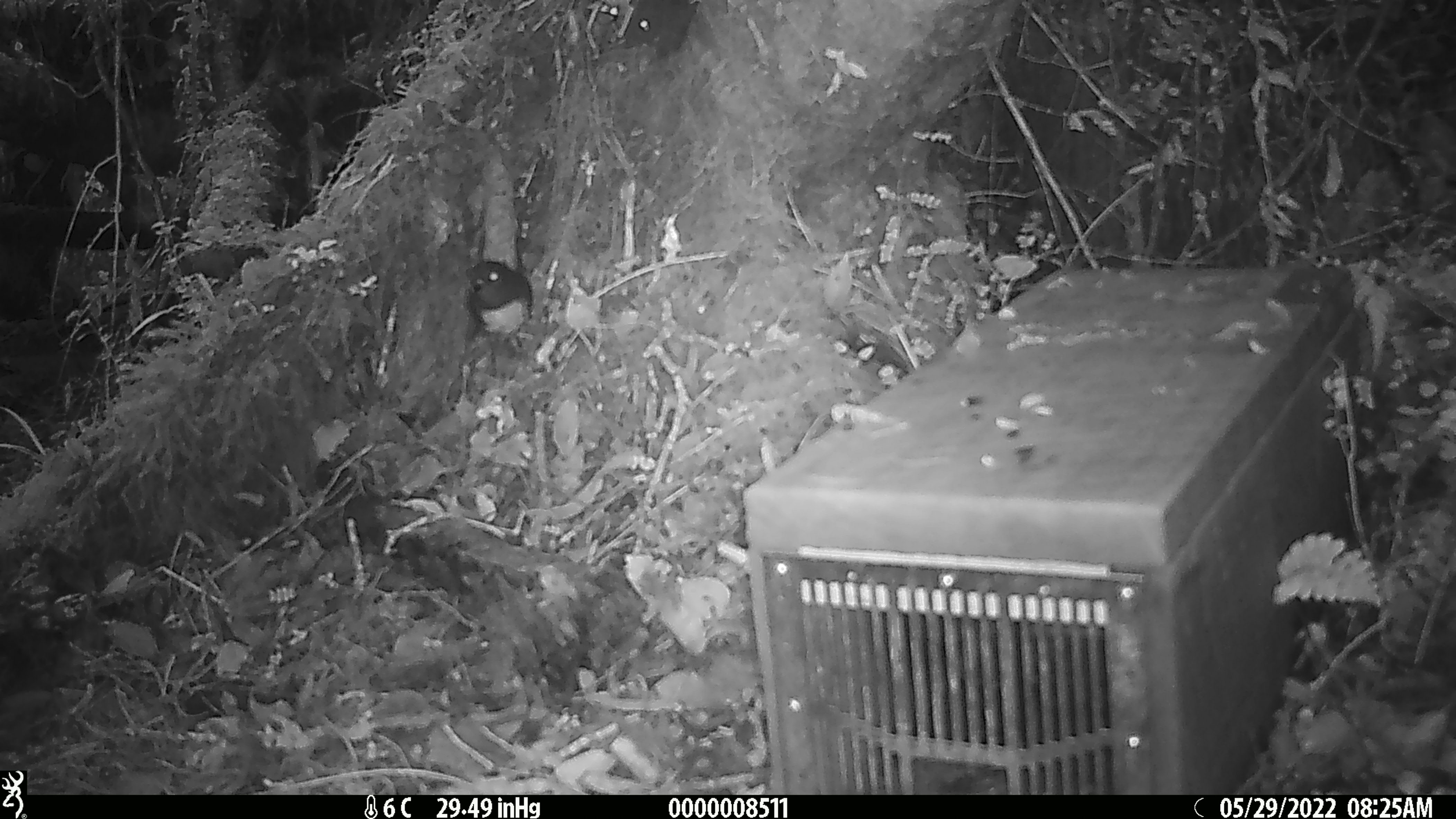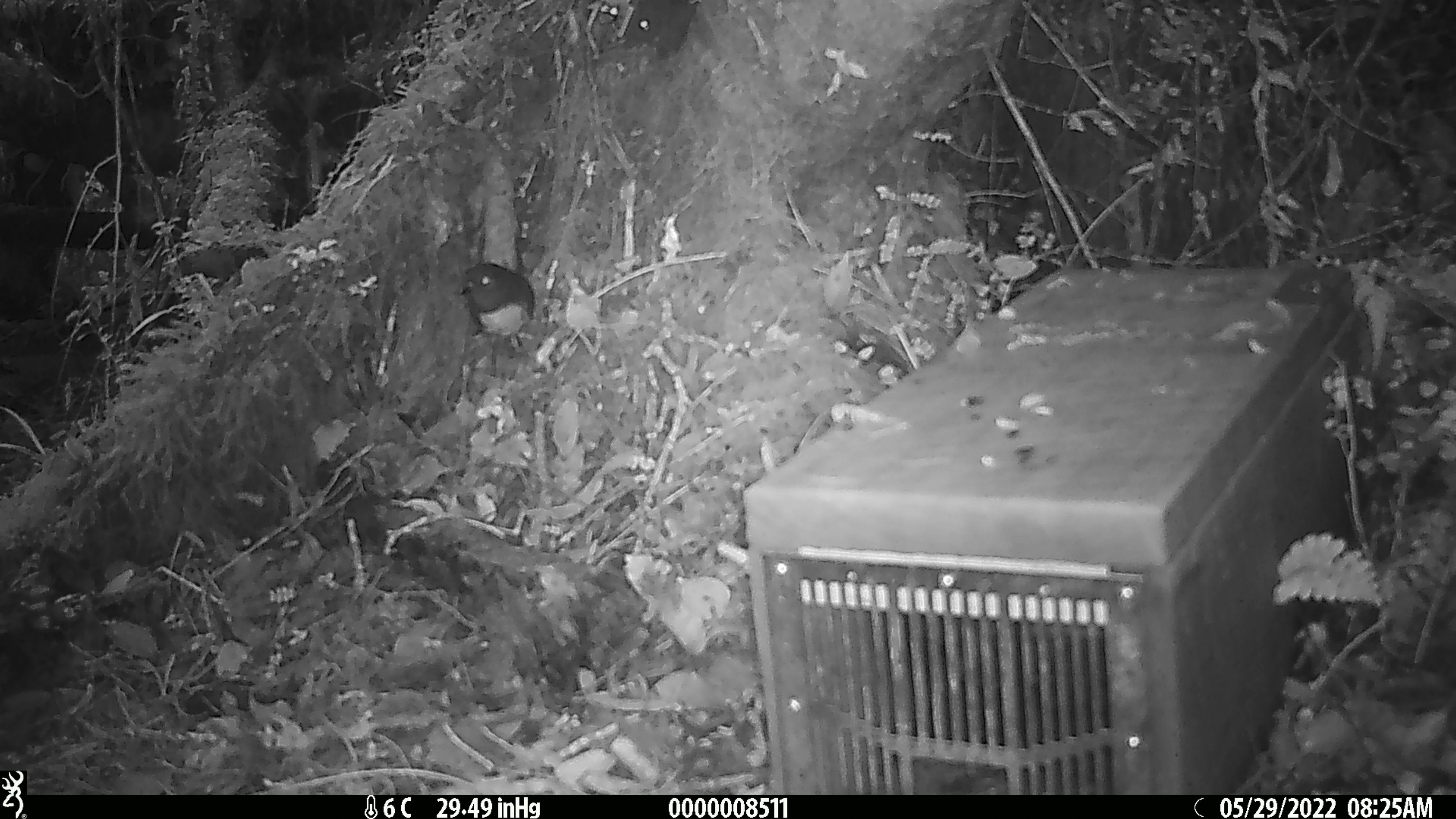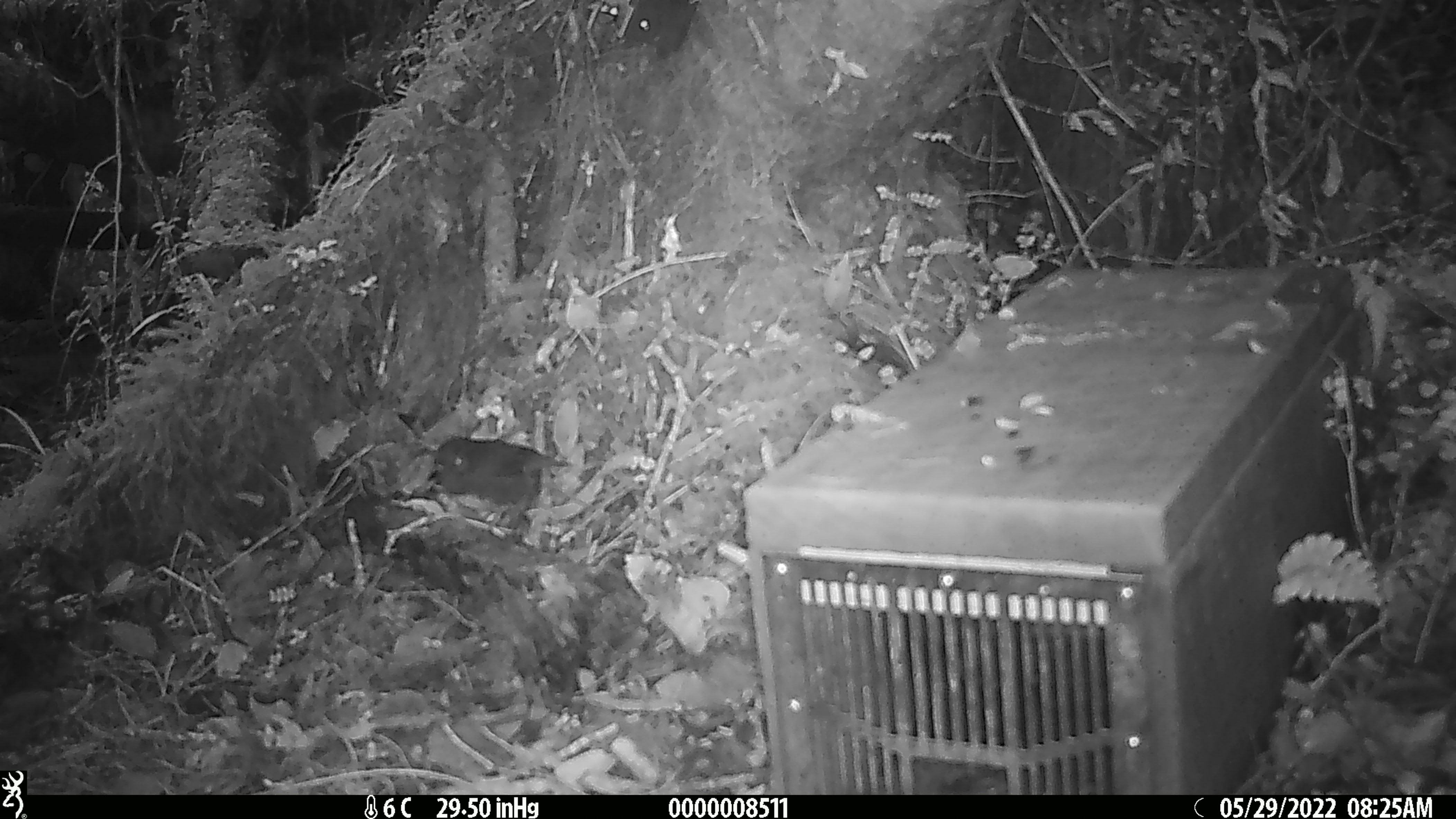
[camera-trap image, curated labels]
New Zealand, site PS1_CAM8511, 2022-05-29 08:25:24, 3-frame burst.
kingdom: Animalia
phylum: Chordata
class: Aves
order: Passeriformes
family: Petroicidae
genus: Petroica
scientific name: Petroica australis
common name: new zealand robin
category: robin